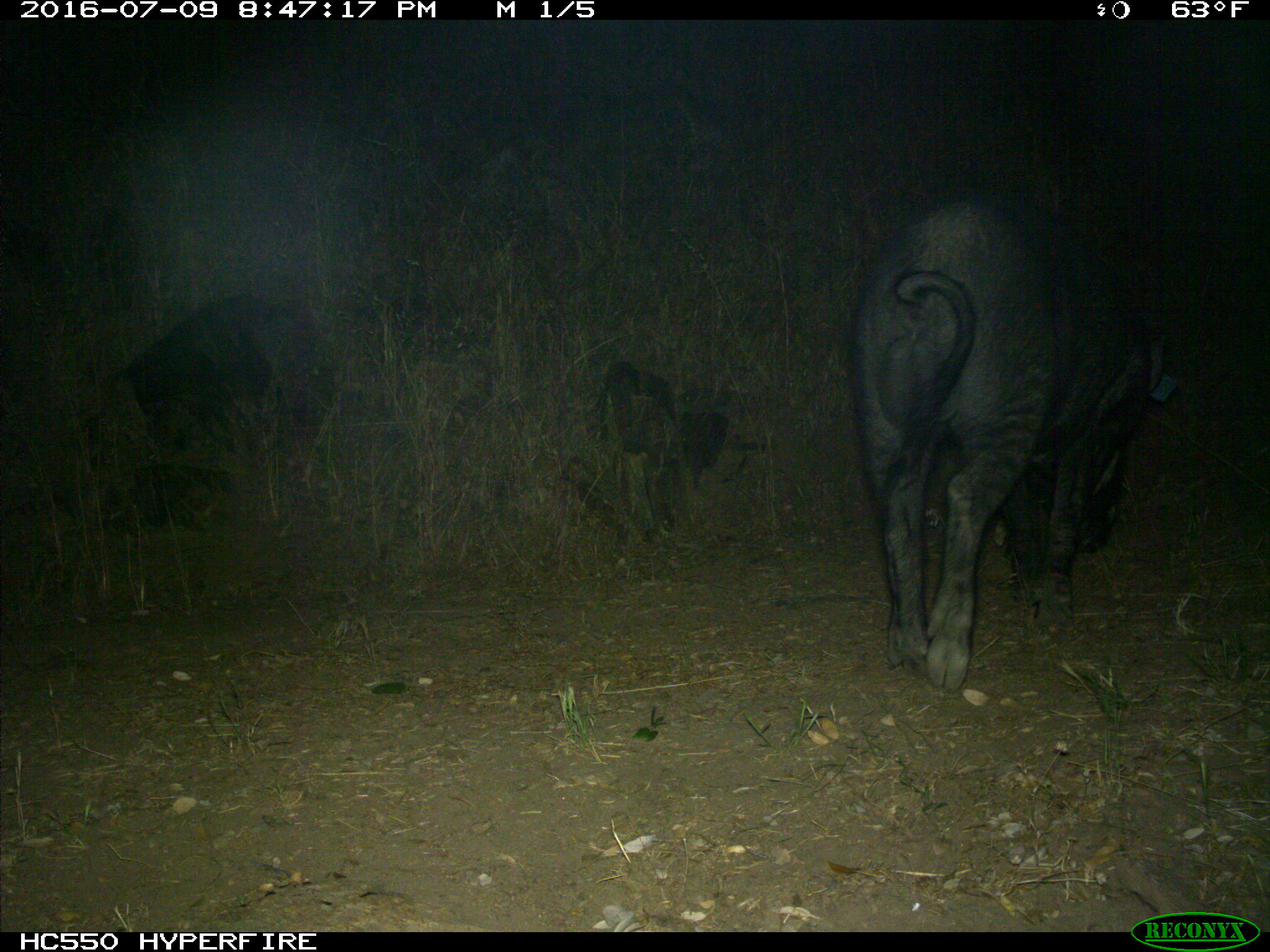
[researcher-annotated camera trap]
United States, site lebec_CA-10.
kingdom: Animalia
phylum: Chordata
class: Mammalia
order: Artiodactyla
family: Suidae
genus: Sus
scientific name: Sus scrofa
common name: wild boar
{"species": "Sus scrofa (wild boar)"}